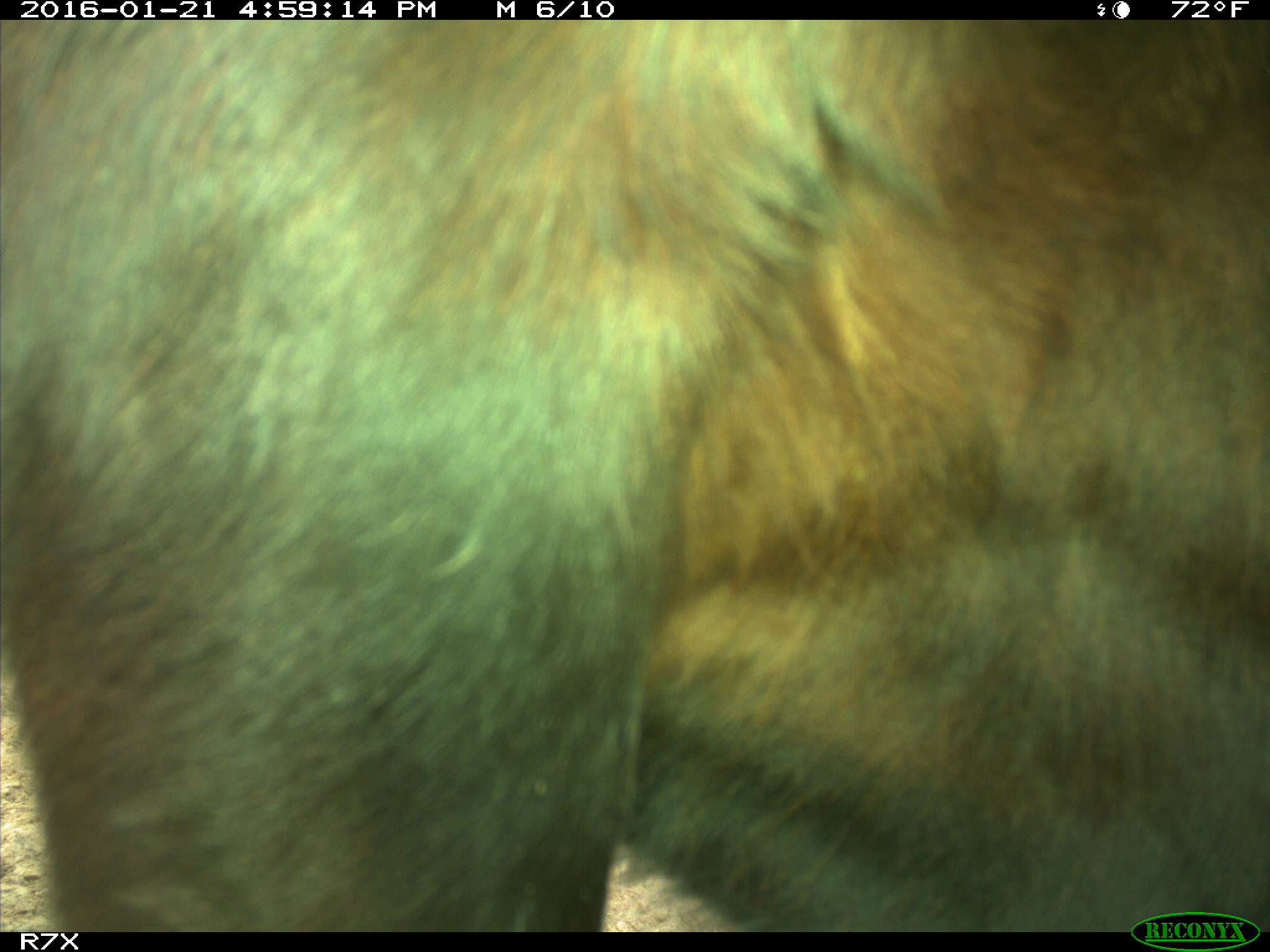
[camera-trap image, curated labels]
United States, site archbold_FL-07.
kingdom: Animalia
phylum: Chordata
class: Mammalia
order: Artiodactyla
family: Bovidae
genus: Bos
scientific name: Bos taurus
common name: domestic cow